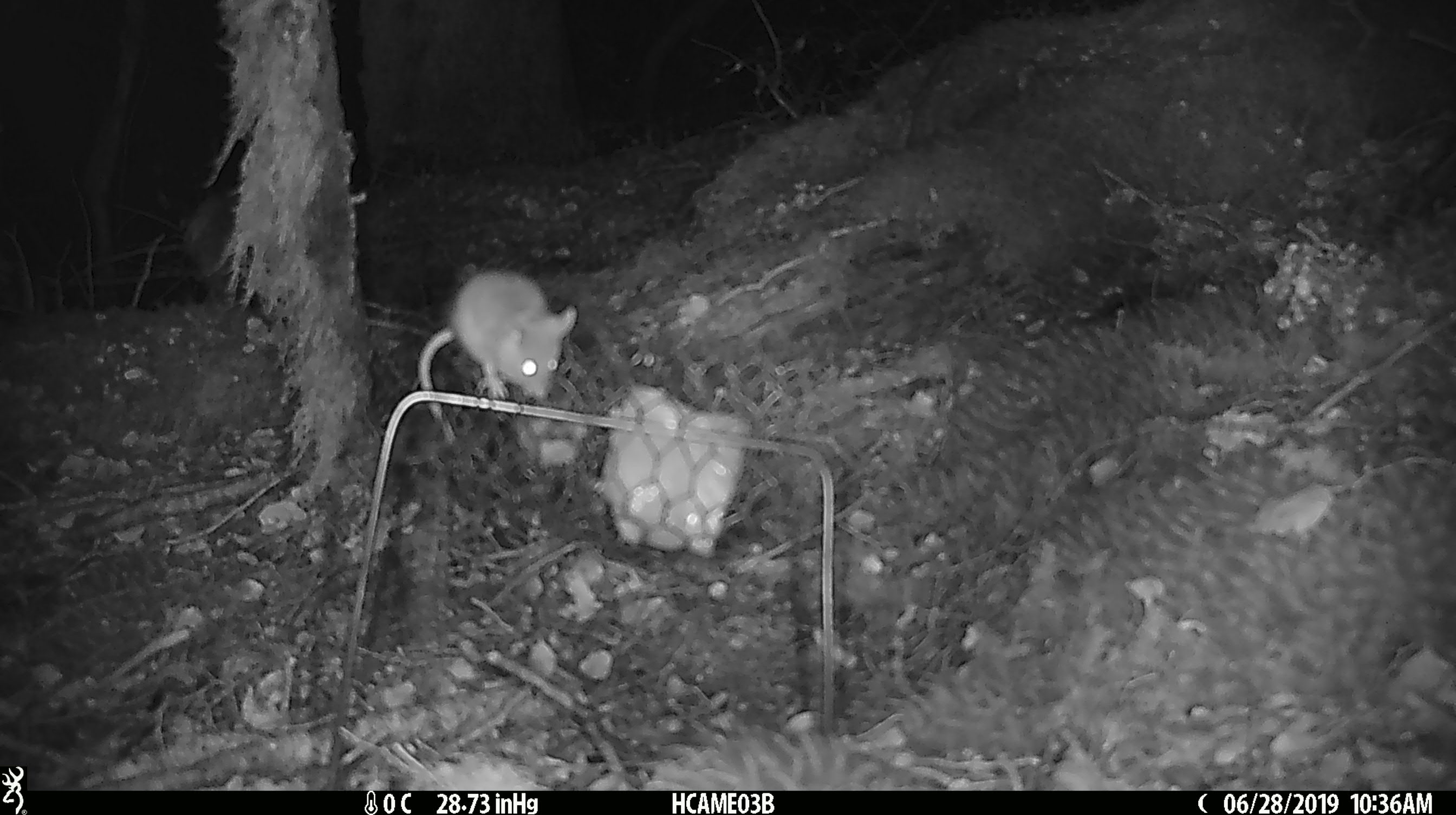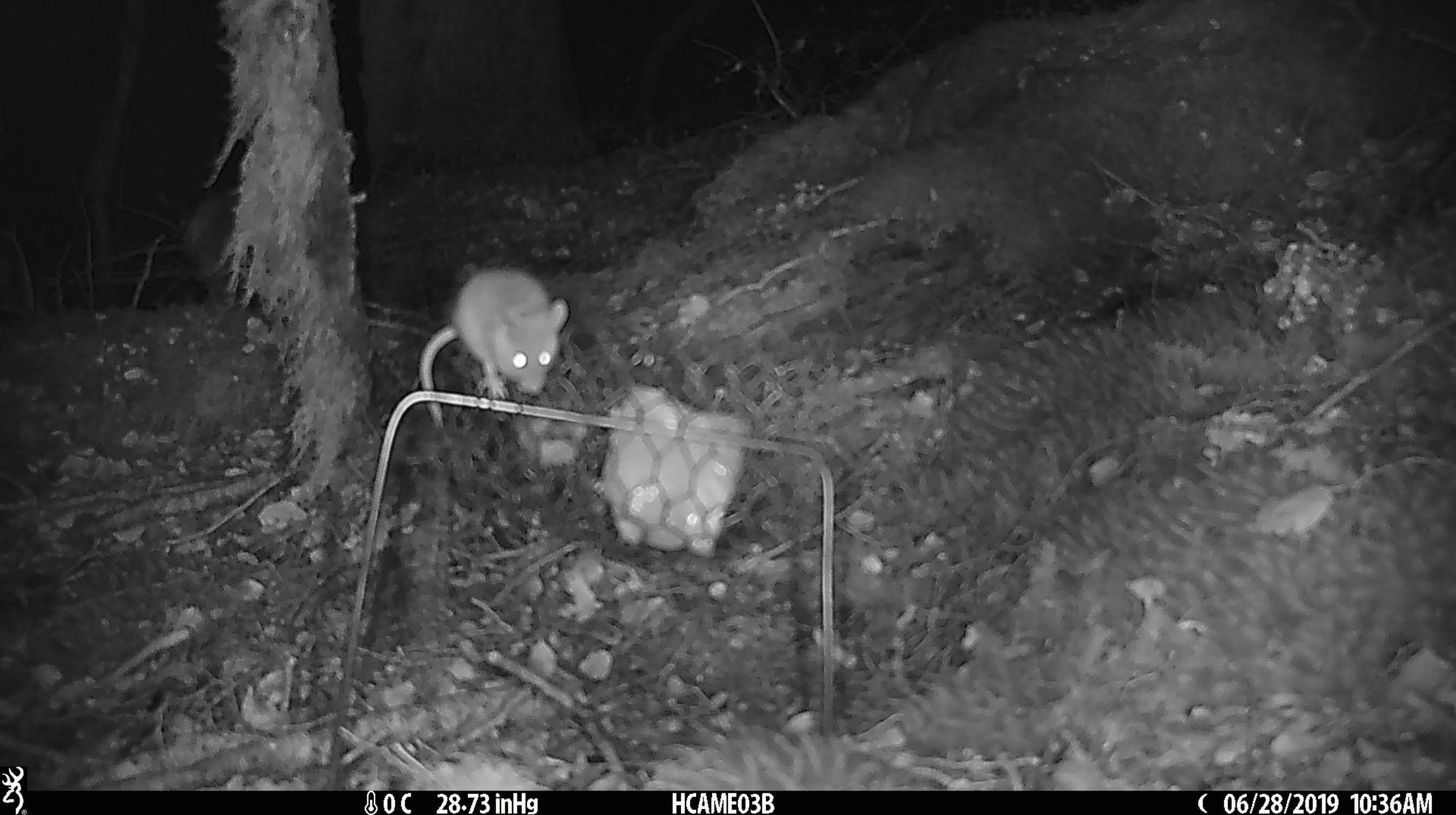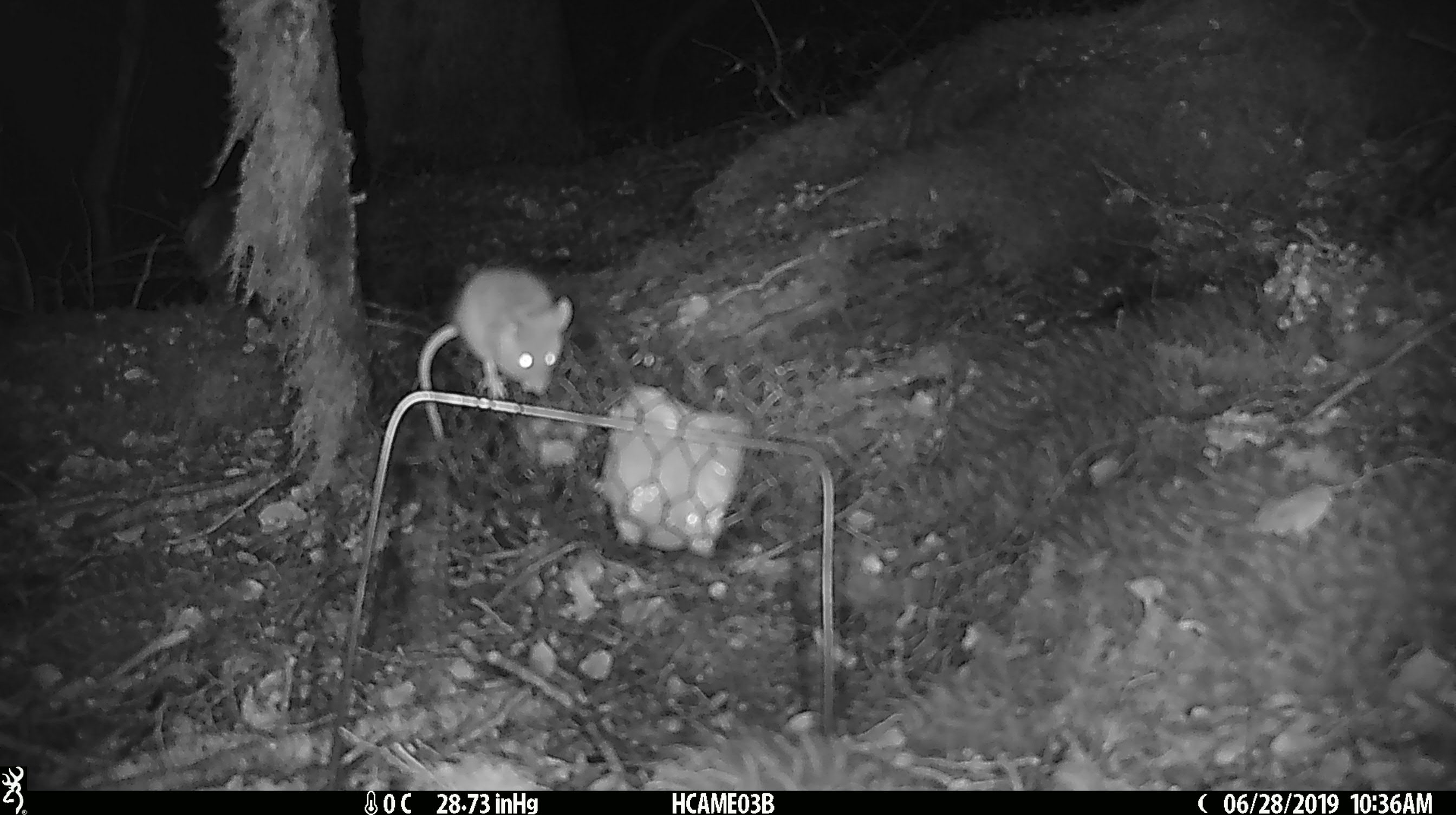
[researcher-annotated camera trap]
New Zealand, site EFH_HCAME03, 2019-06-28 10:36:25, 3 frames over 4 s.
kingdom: Animalia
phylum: Chordata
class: Mammalia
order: Rodentia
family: Muridae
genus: Mus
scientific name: Mus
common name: mouse